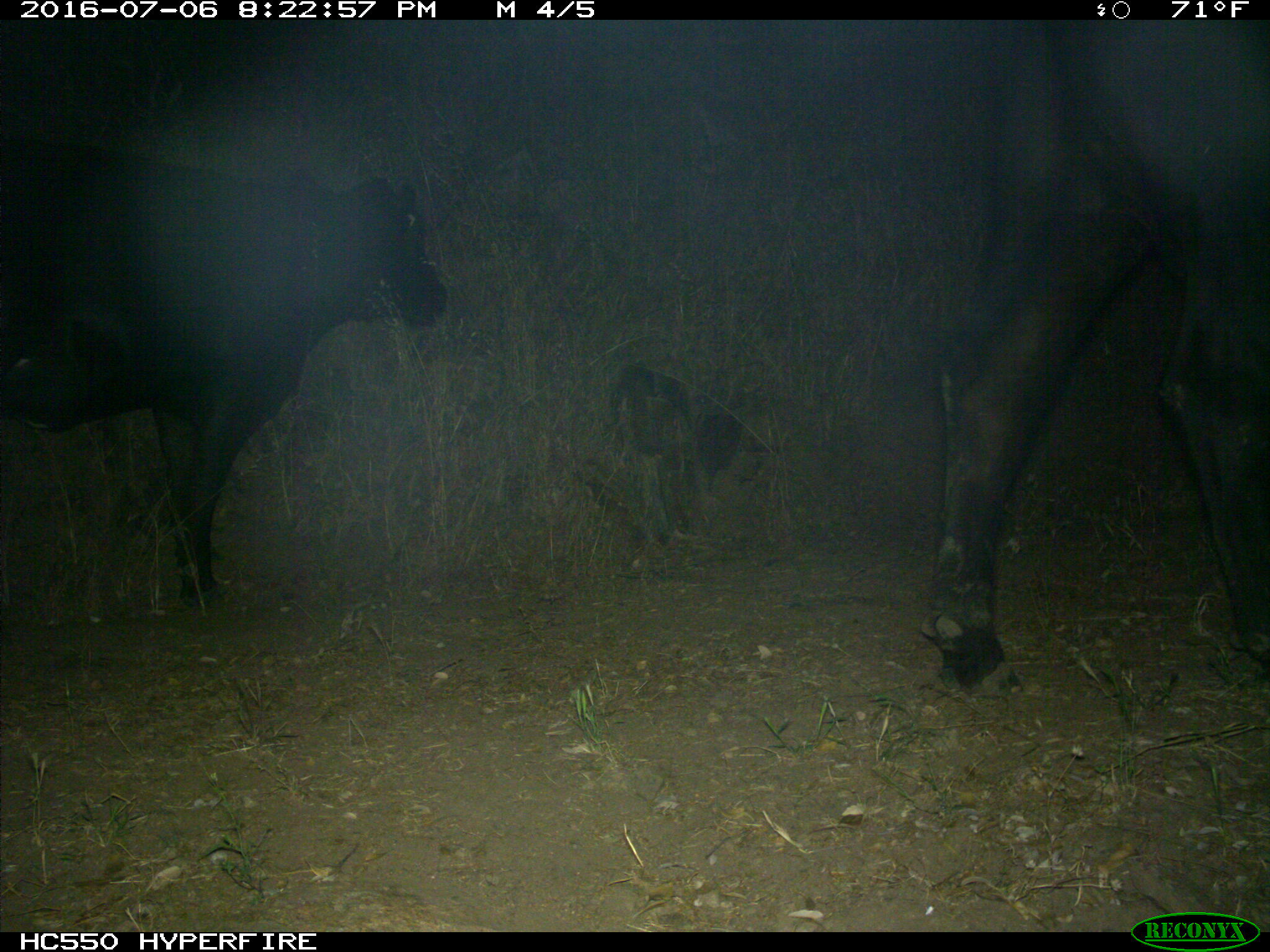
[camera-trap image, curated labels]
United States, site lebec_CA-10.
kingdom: Animalia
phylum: Chordata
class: Mammalia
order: Artiodactyla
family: Bovidae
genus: Bos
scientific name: Bos taurus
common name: domestic cow